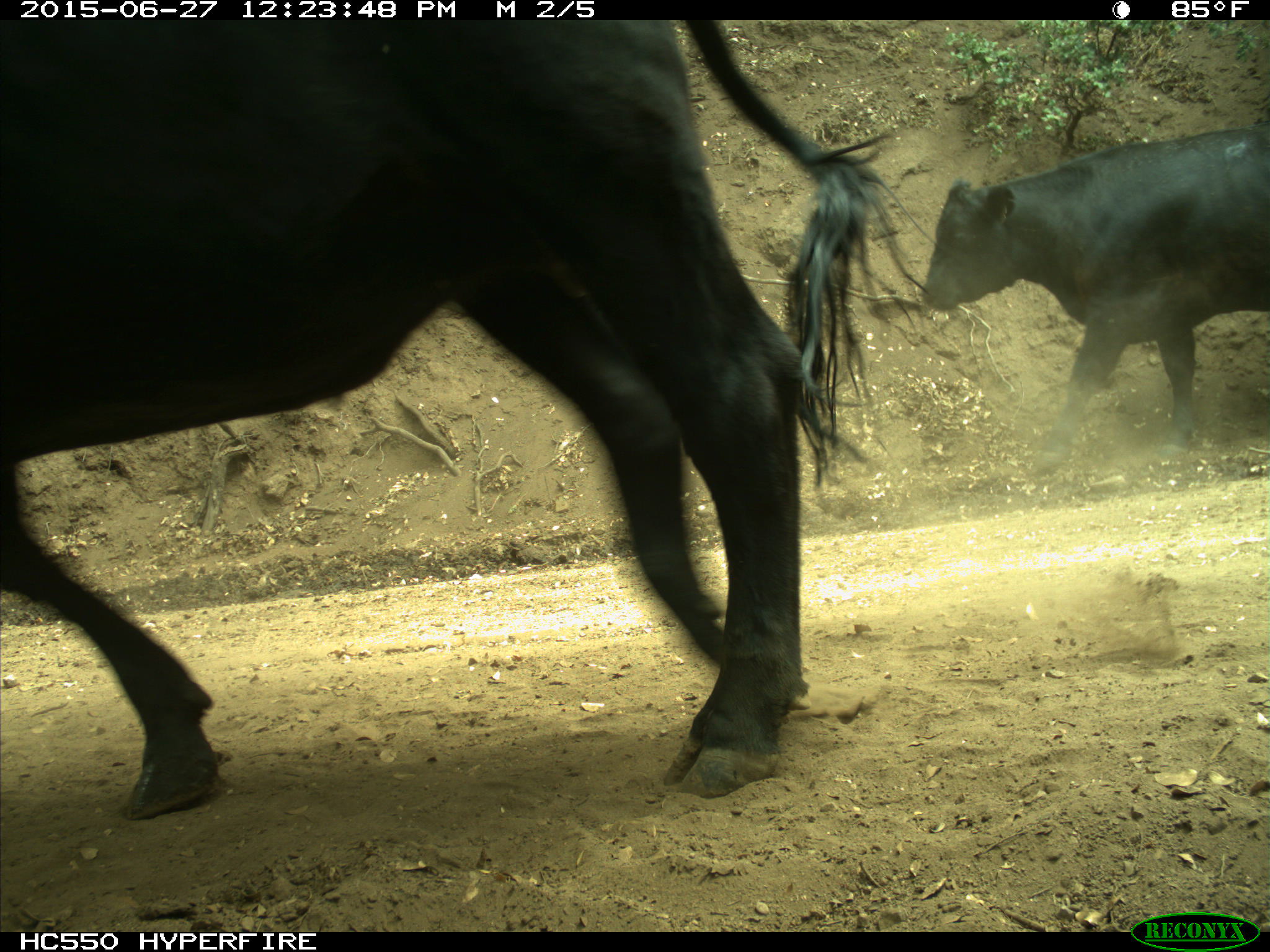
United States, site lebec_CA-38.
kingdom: Animalia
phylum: Chordata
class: Mammalia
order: Artiodactyla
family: Bovidae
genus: Bos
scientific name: Bos taurus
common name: domestic cow